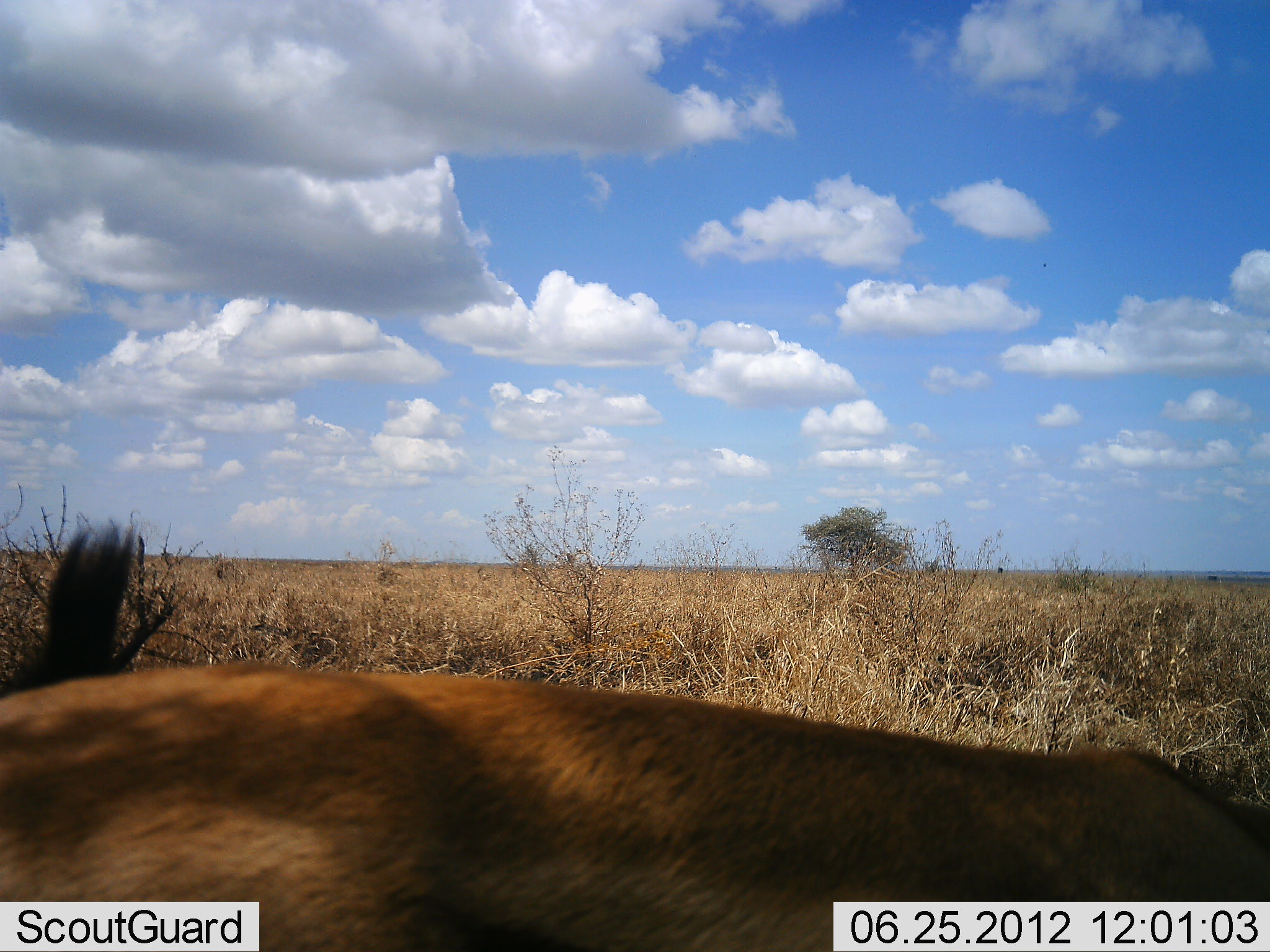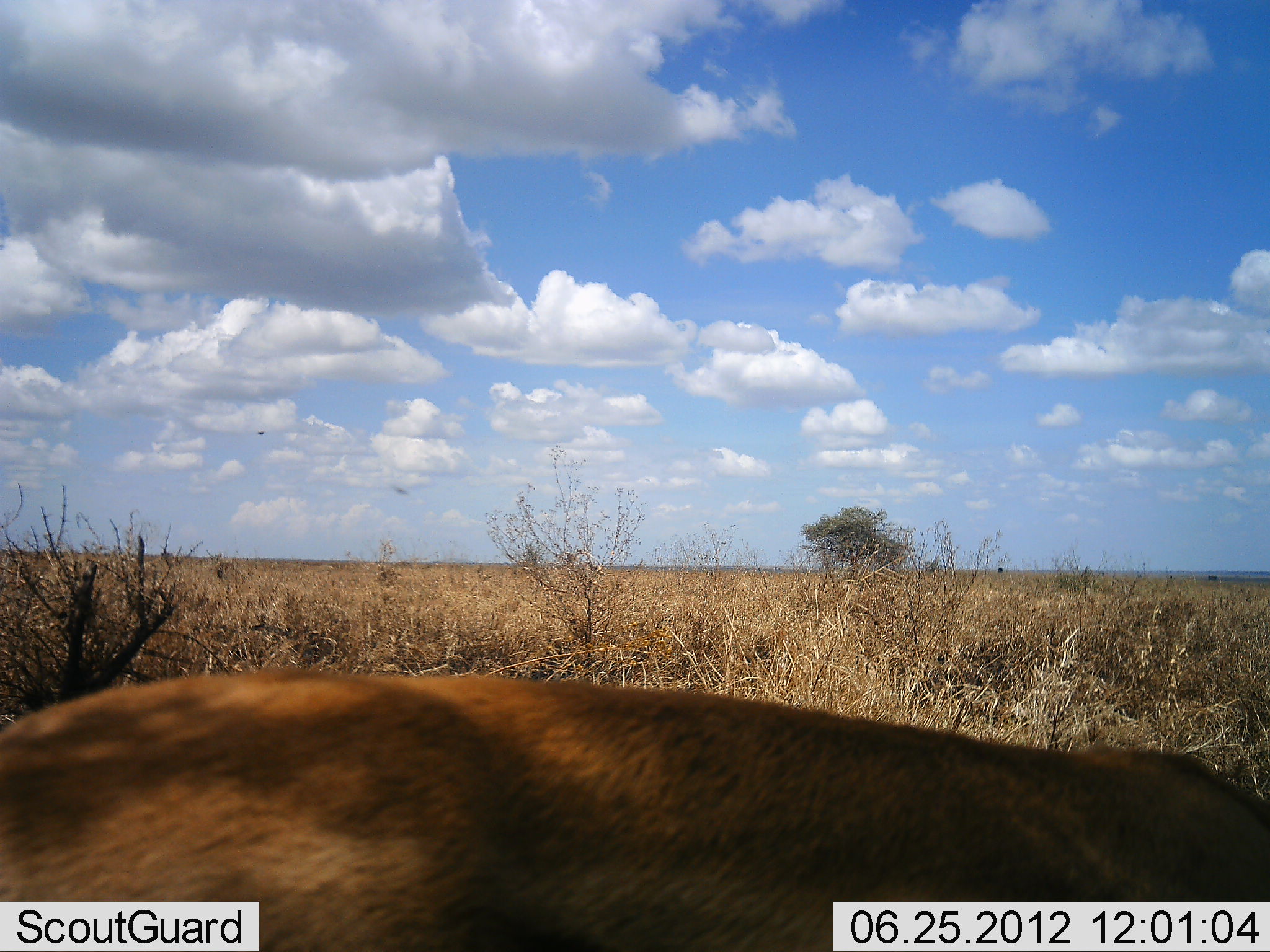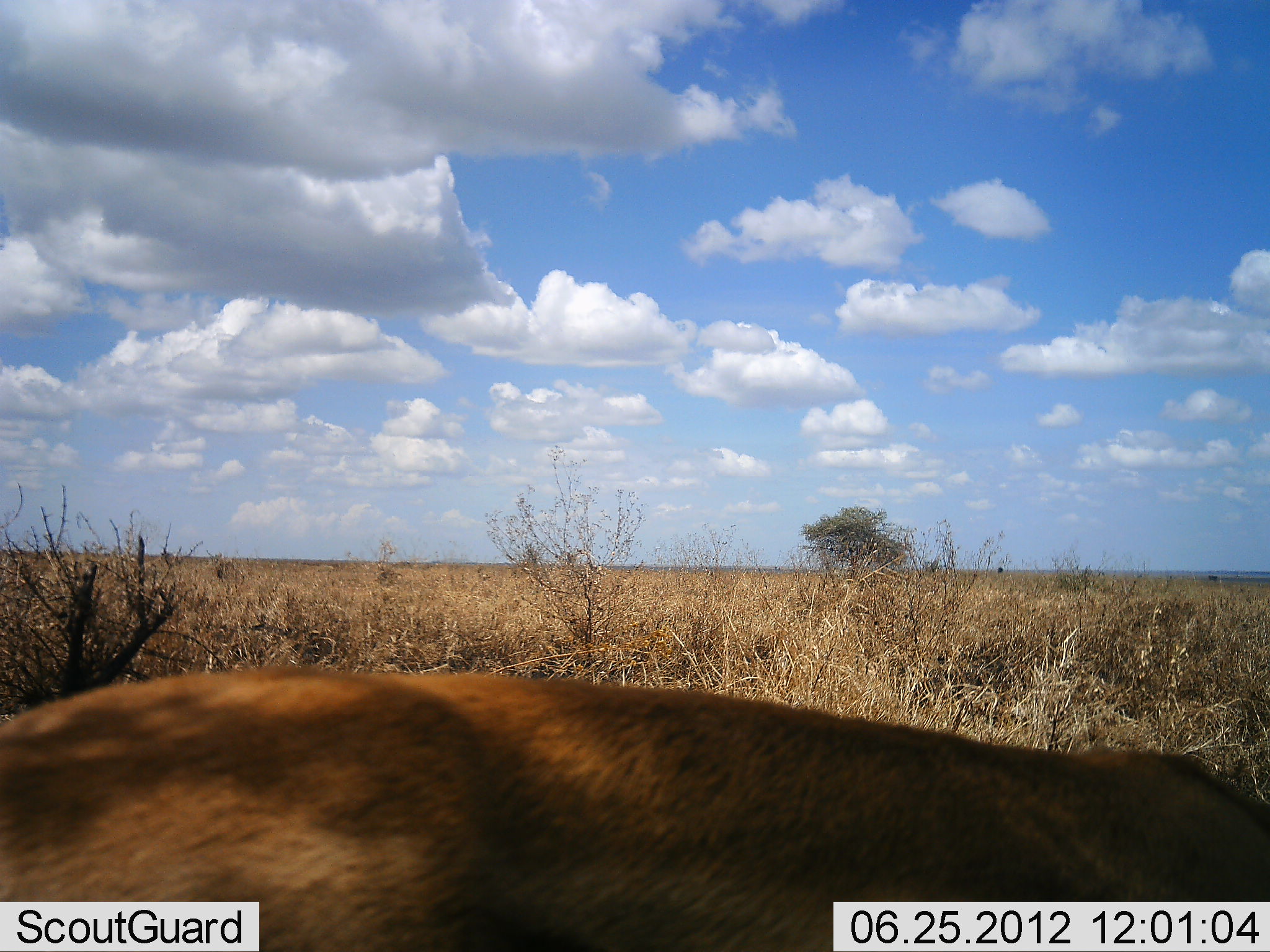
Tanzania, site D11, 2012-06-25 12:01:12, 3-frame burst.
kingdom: Animalia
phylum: Chordata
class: Mammalia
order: Artiodactyla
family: Bovidae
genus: Eudorcas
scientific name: Eudorcas thomsonii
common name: thomson's gazelle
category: gazellethomsons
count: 1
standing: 100%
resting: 0%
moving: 0%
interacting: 0%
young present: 0%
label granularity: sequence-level